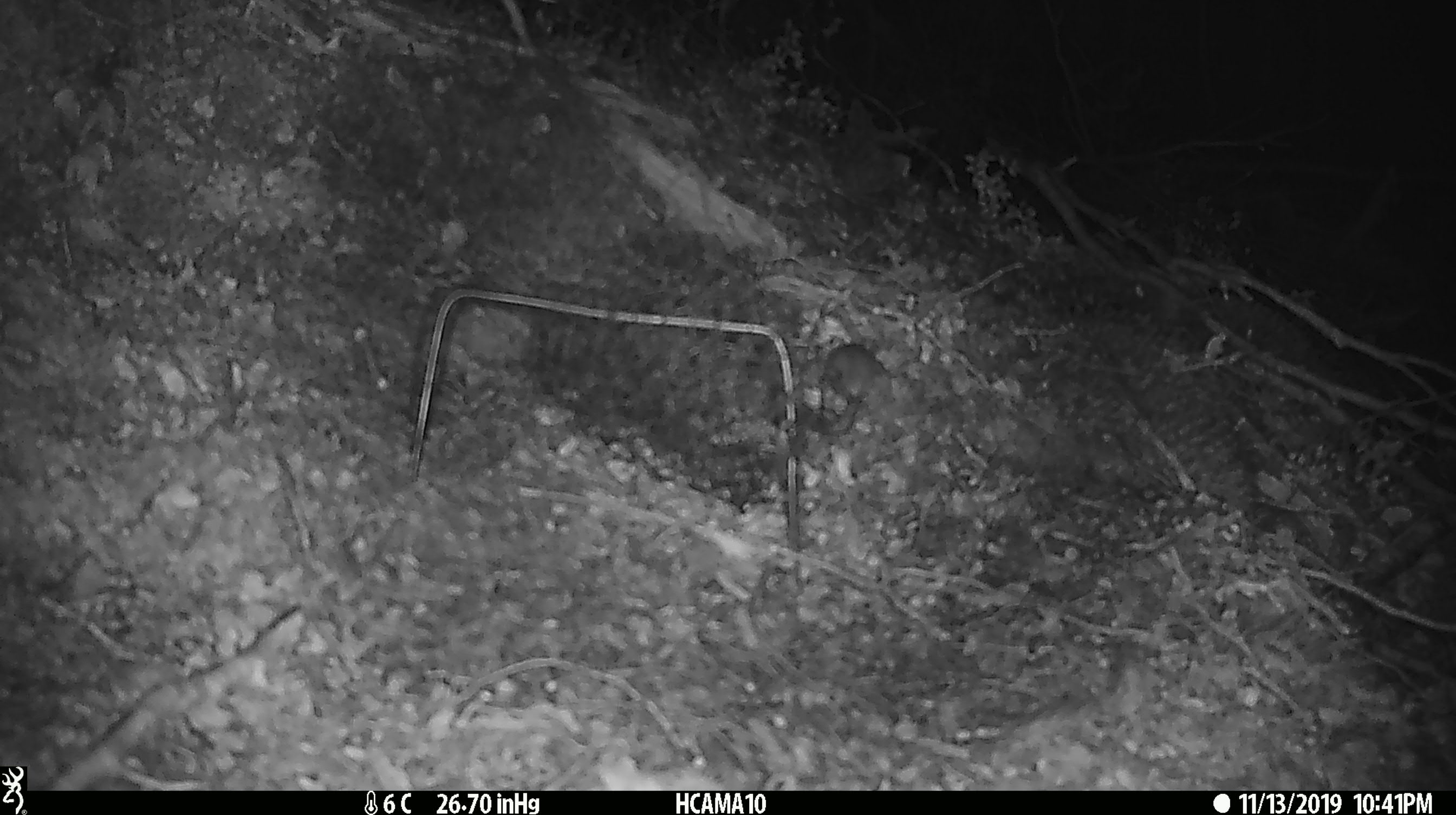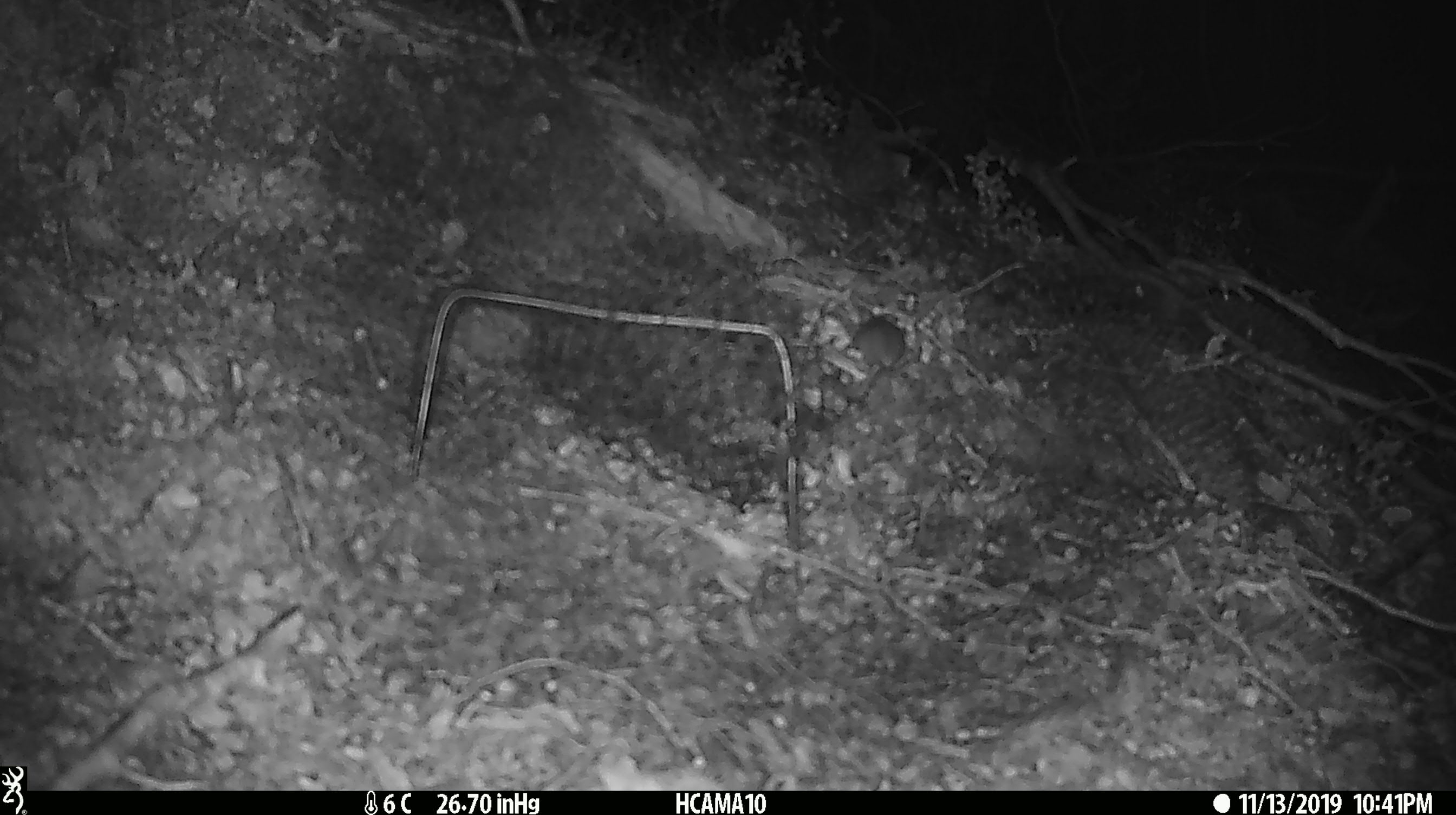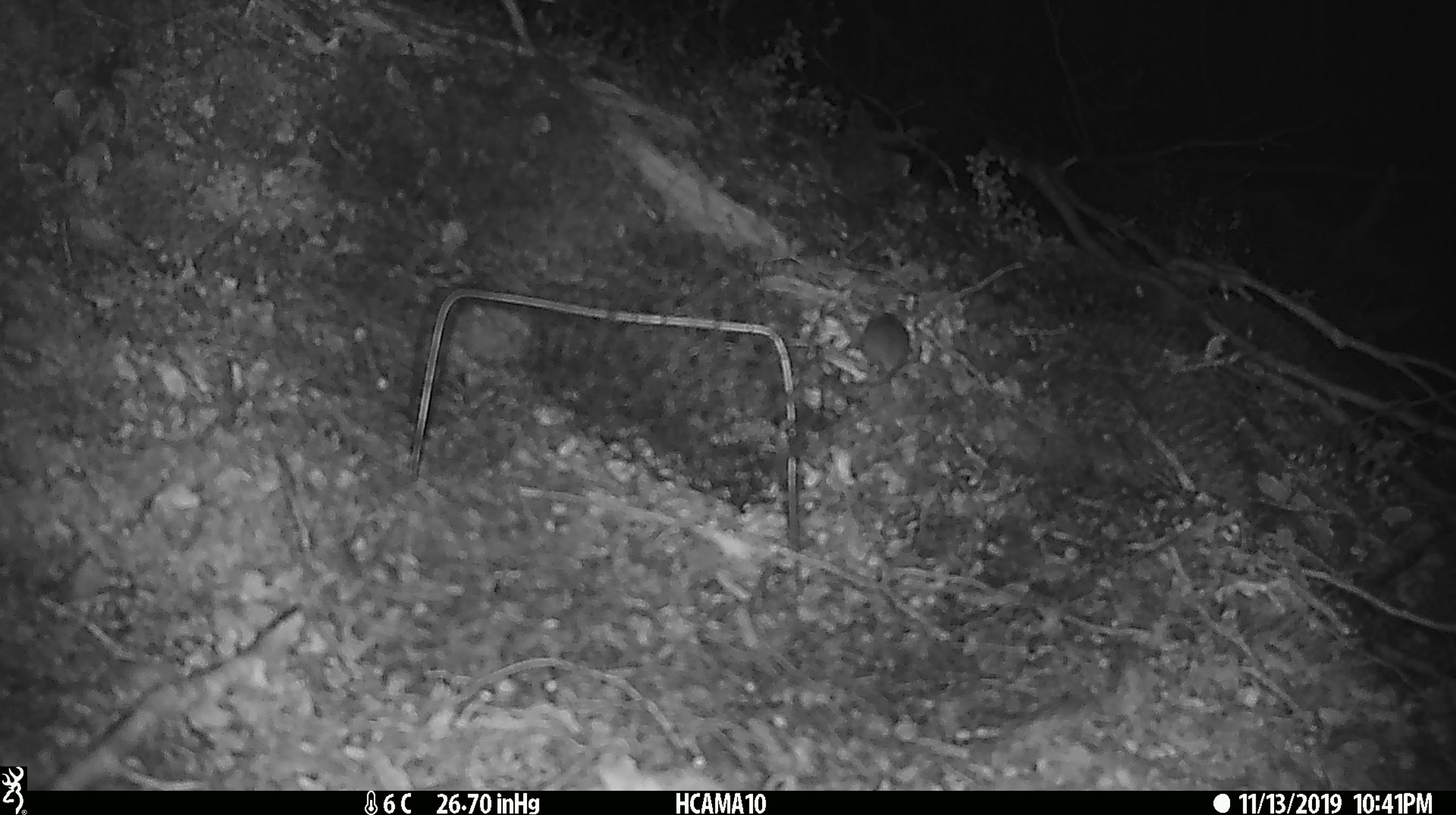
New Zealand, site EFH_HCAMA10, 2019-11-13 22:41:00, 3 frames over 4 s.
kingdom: Animalia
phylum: Chordata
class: Mammalia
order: Rodentia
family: Muridae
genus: Mus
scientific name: Mus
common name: mouse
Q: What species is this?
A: Mouse (Mus).